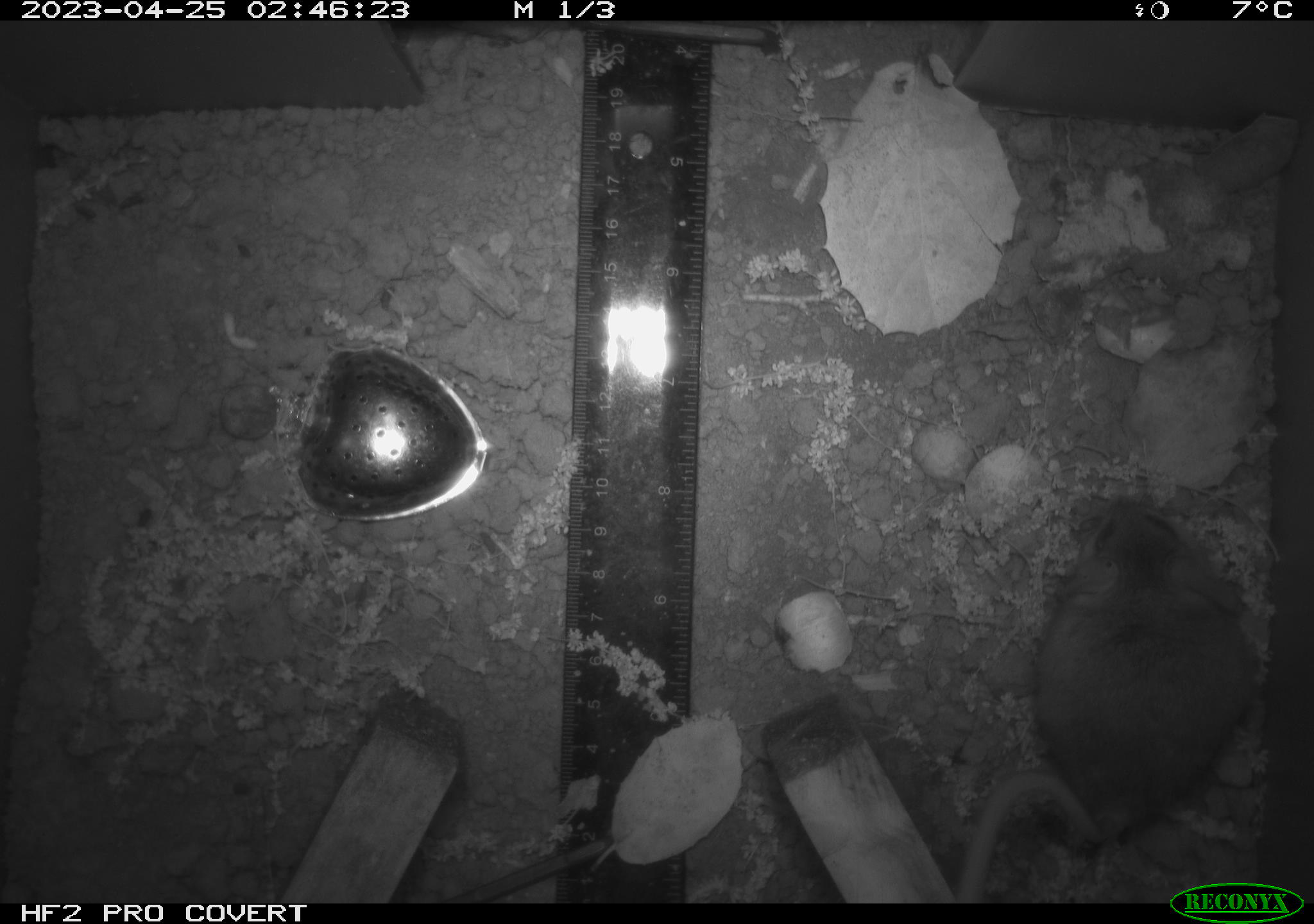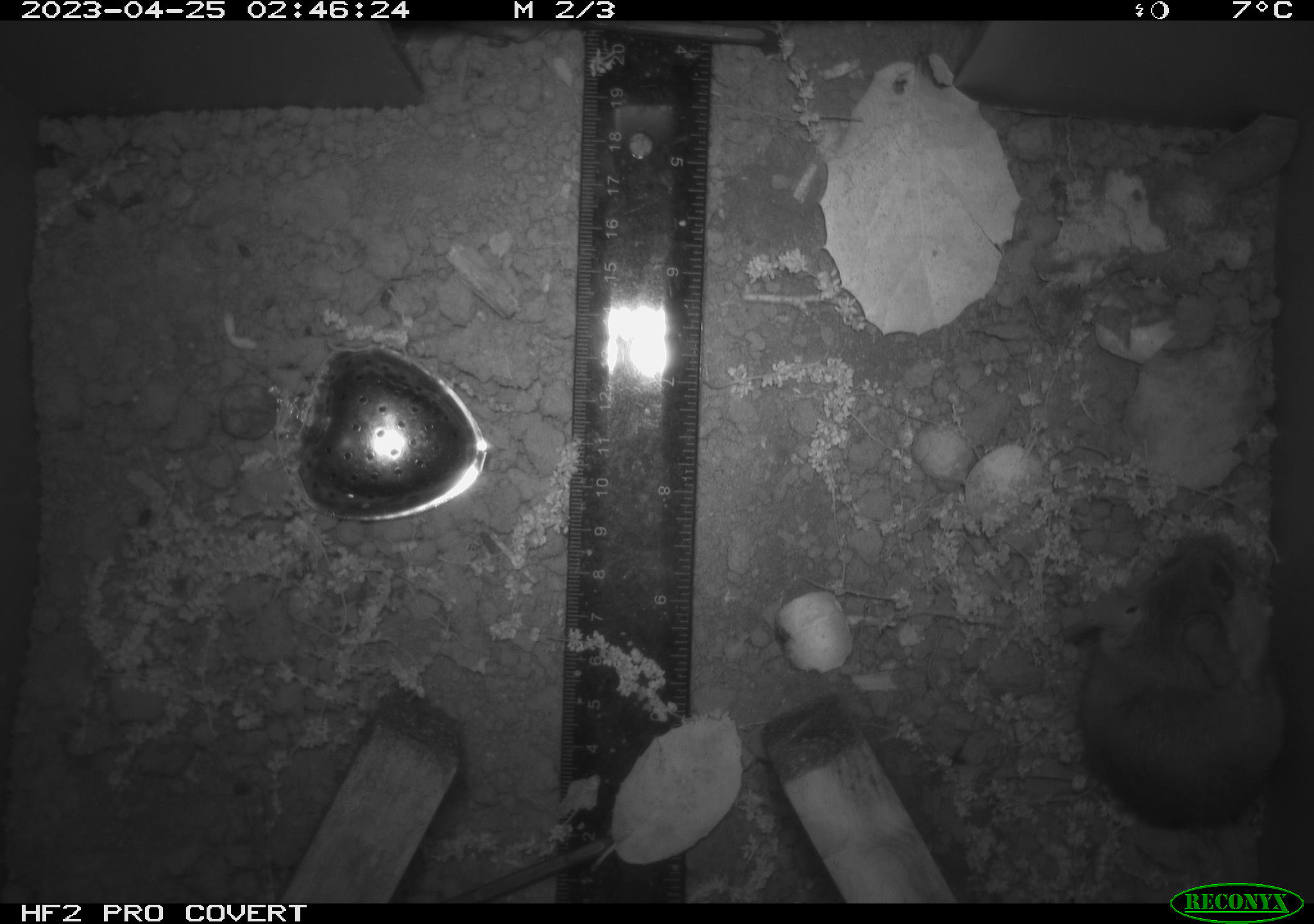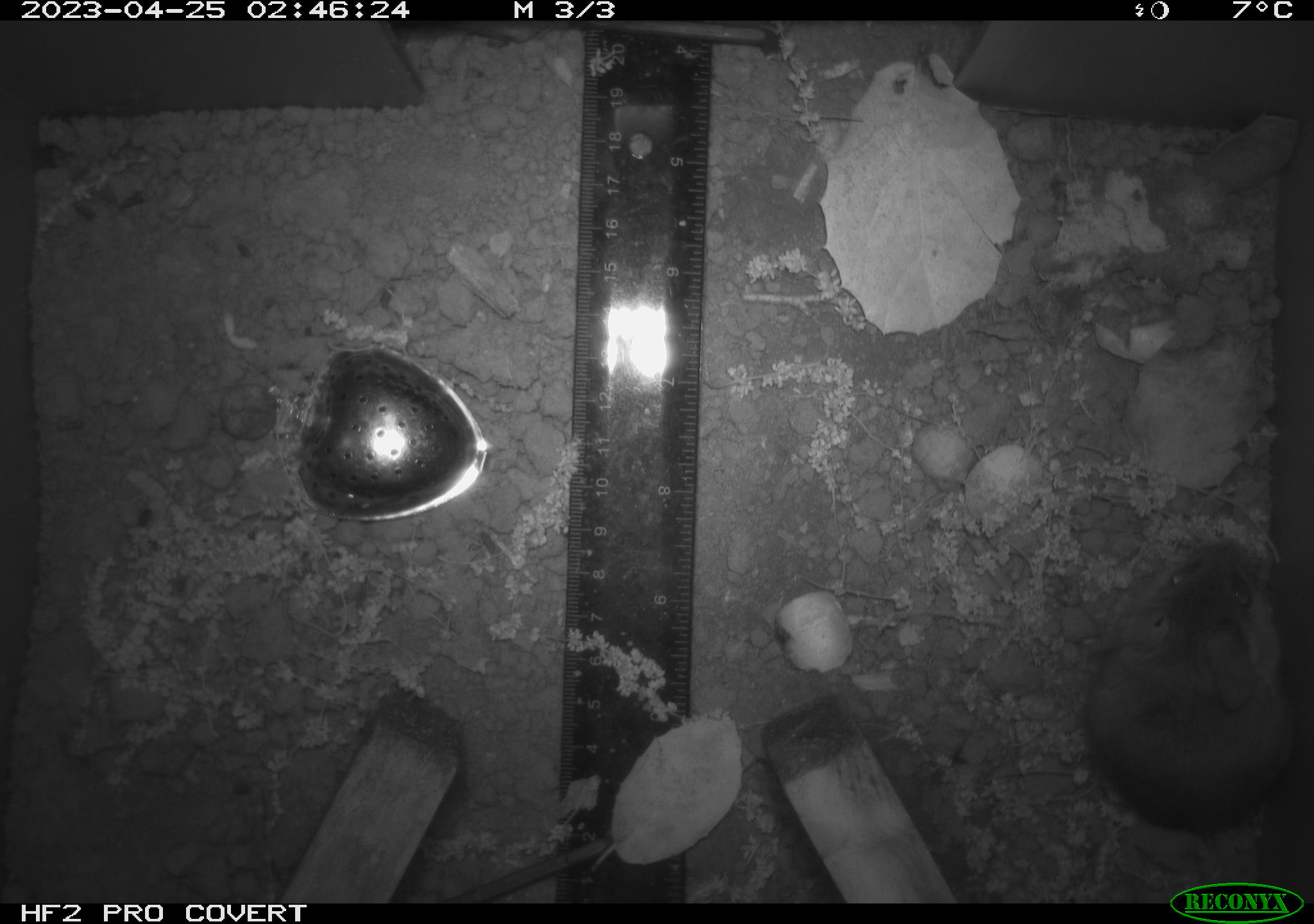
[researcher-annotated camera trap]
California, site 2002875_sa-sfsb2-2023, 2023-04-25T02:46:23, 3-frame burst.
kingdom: Animalia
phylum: Chordata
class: Mammalia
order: Rodentia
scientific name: Rodentia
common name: mouse species